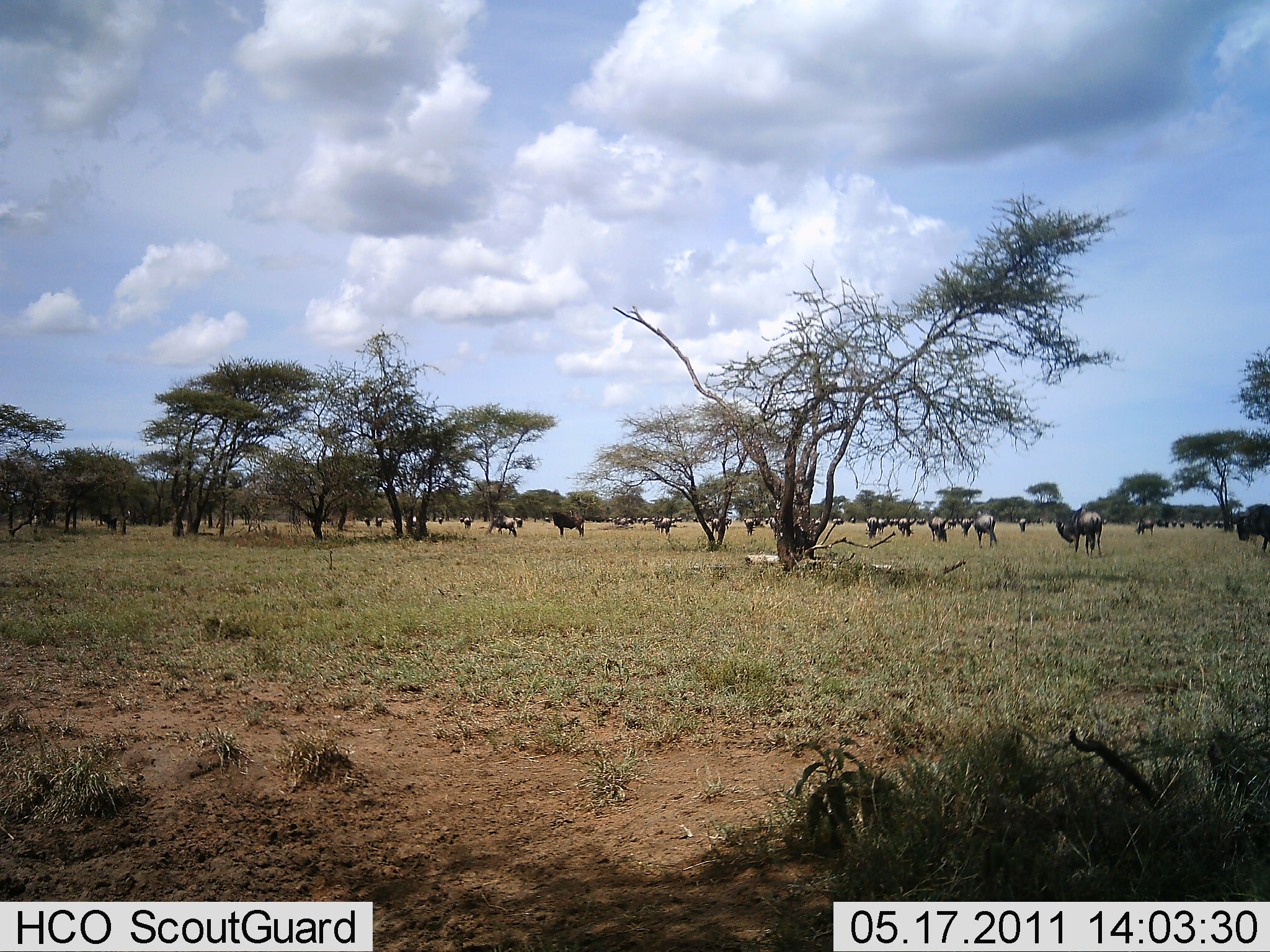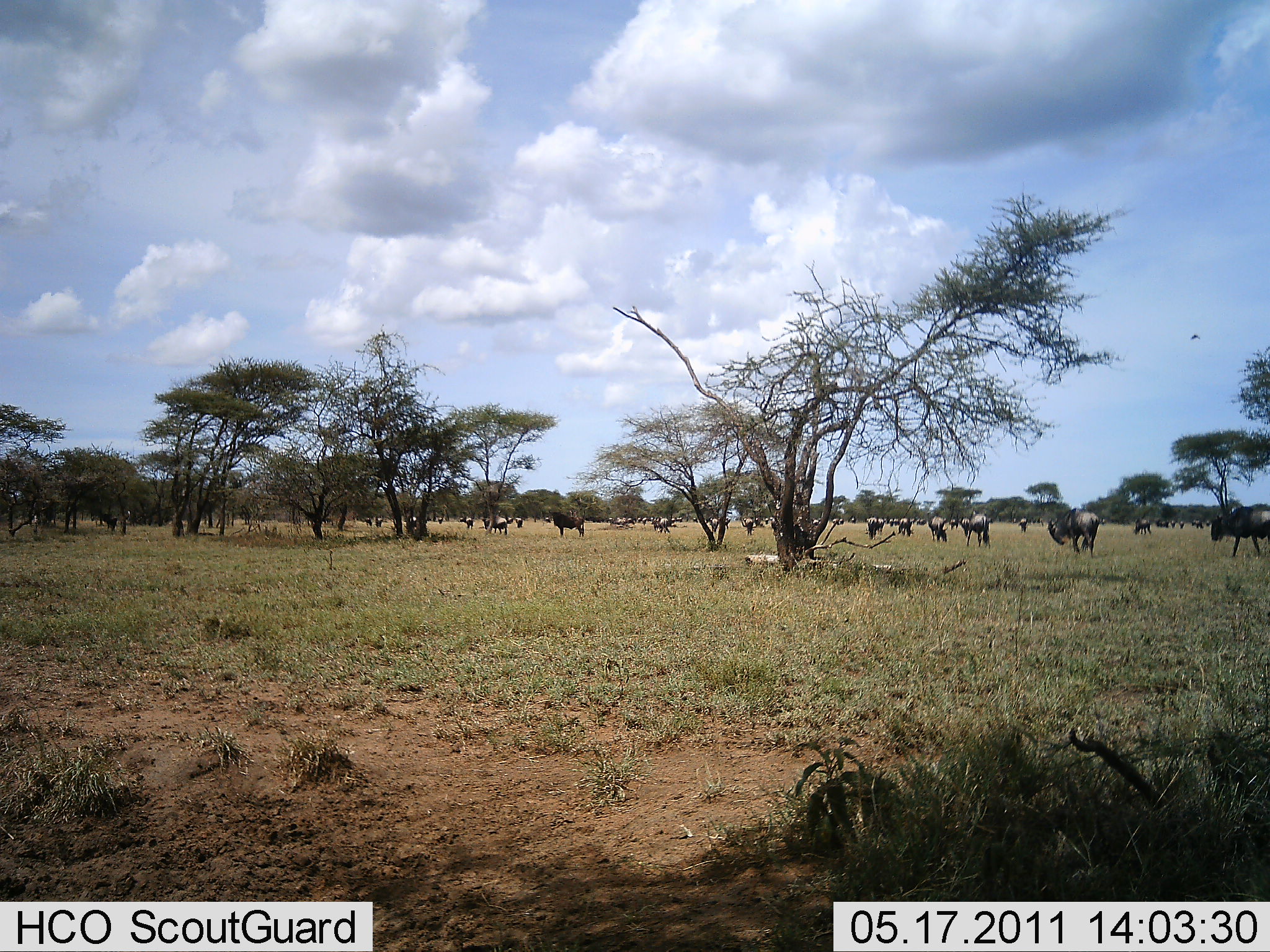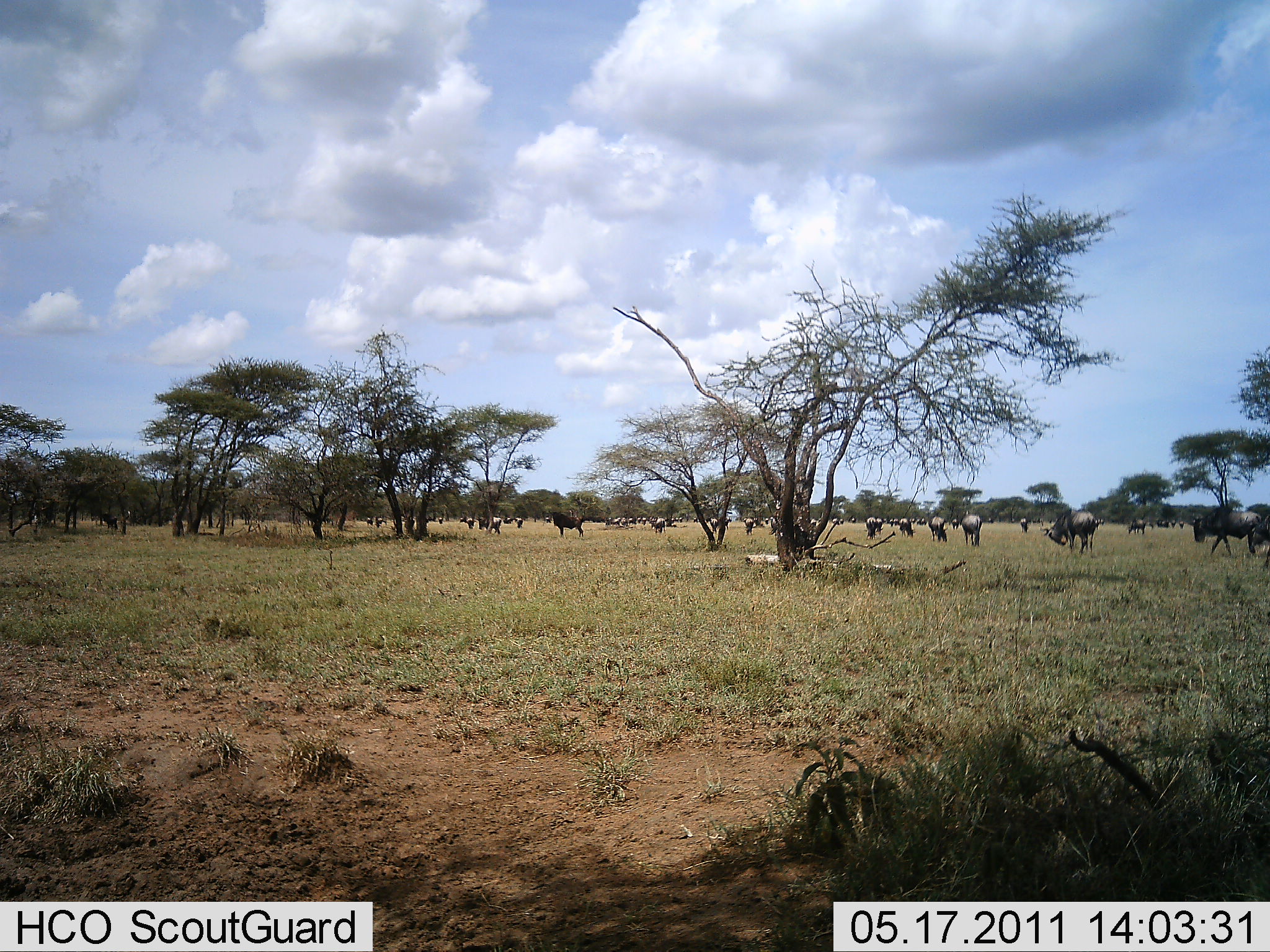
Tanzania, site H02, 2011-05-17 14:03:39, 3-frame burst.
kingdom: Animalia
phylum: Chordata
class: Mammalia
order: Artiodactyla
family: Bovidae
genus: Connochaetes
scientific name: Connochaetes taurinus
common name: blue wildebeest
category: wildebeest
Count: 11-50.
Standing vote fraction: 60%.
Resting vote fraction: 10%.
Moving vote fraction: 60%.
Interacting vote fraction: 0%.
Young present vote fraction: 0%.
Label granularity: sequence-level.